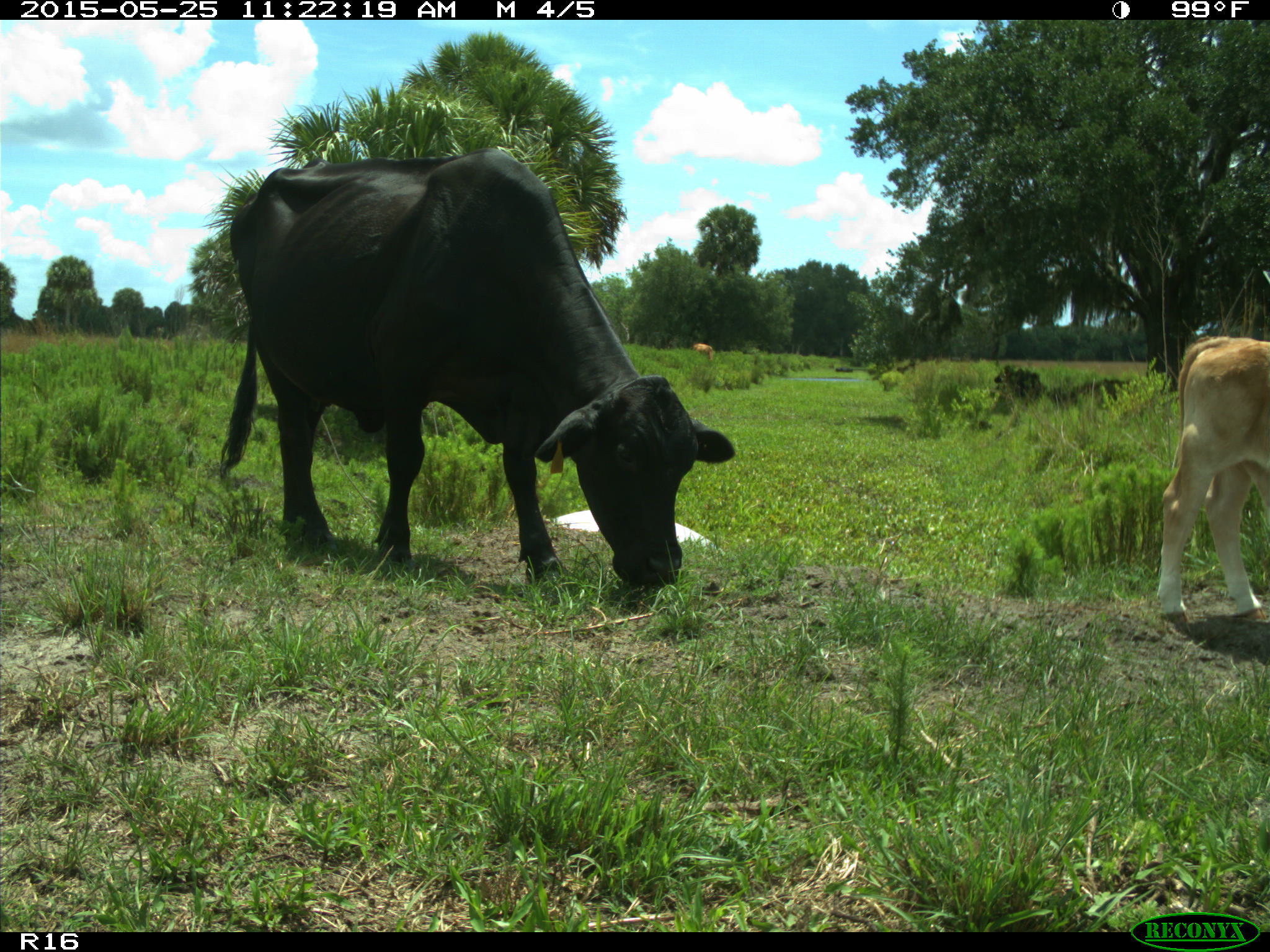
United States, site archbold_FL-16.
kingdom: Animalia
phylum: Chordata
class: Mammalia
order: Artiodactyla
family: Bovidae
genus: Bos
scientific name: Bos taurus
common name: domestic cow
Bos taurus (domestic cow).